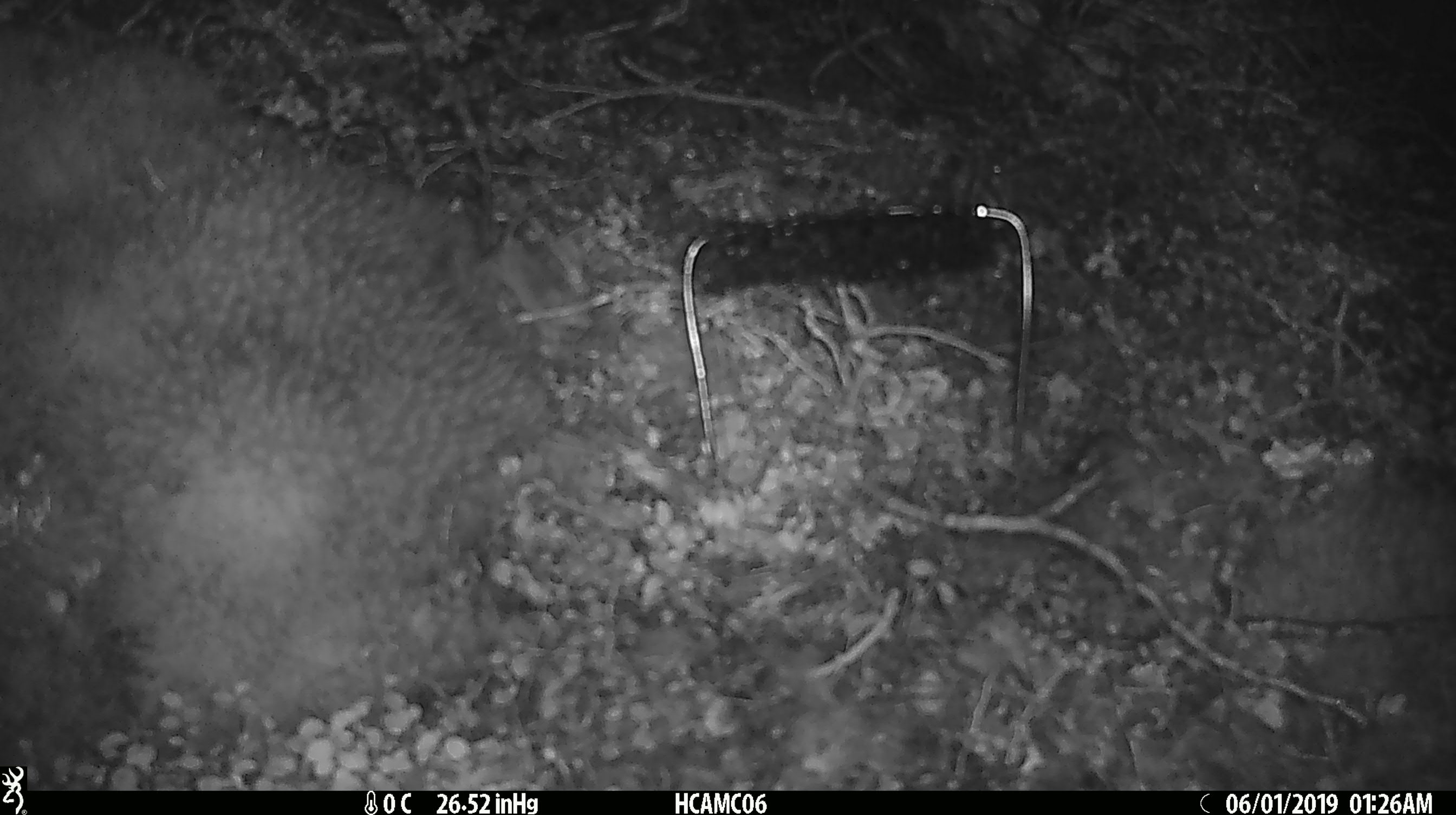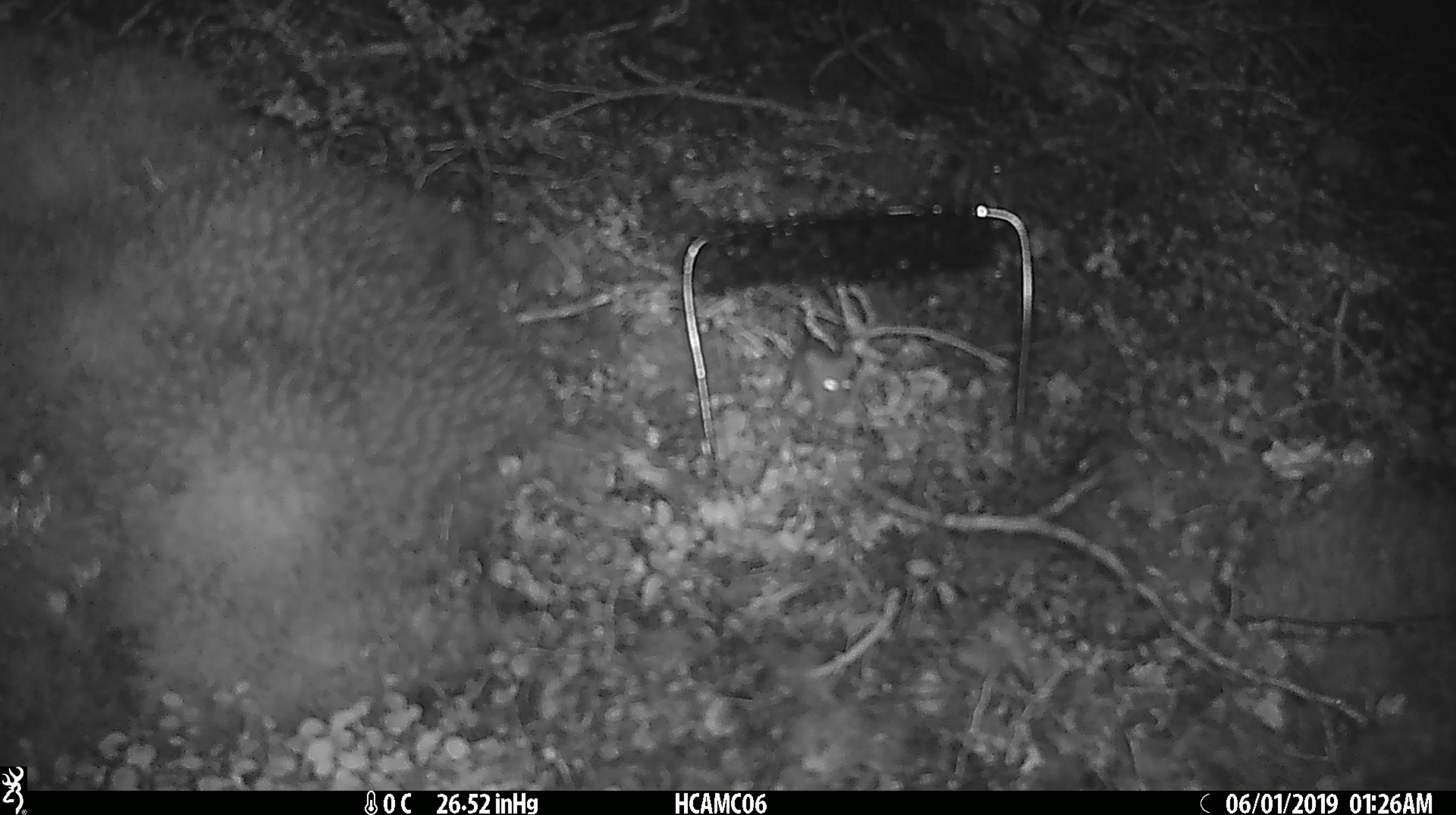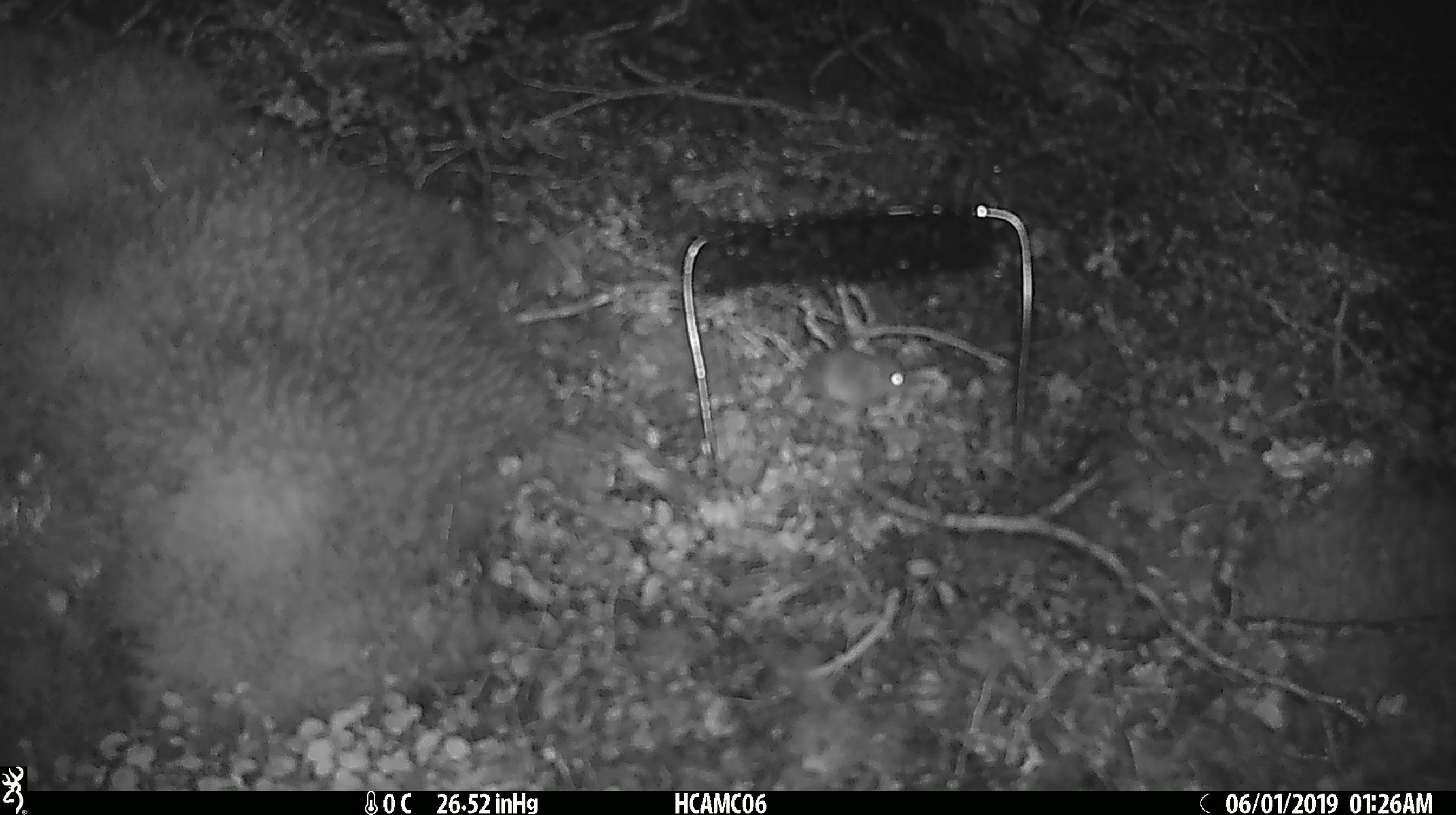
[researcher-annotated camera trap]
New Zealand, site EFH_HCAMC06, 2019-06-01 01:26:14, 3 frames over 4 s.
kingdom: Animalia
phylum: Chordata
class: Mammalia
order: Rodentia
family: Muridae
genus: Mus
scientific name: Mus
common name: mouse